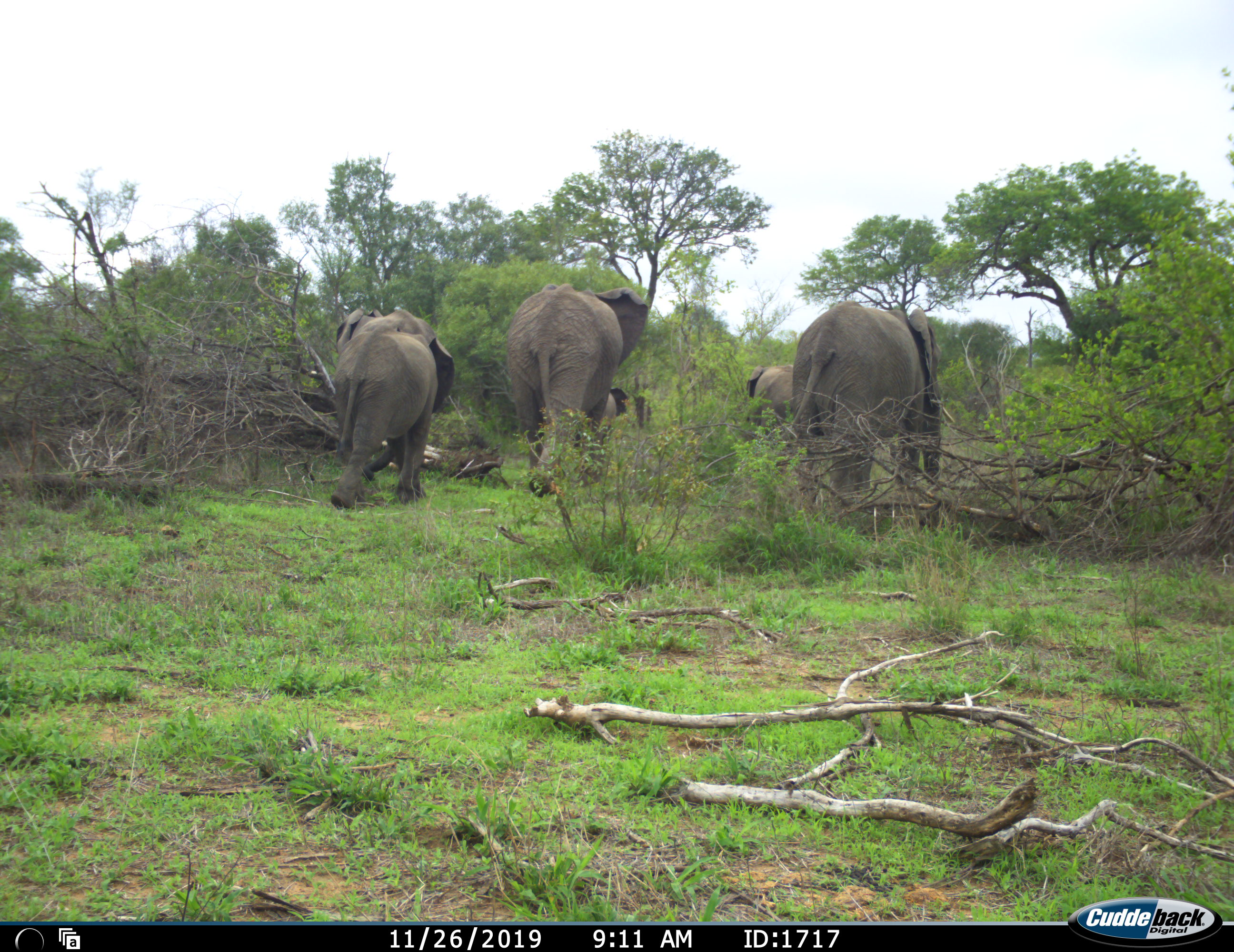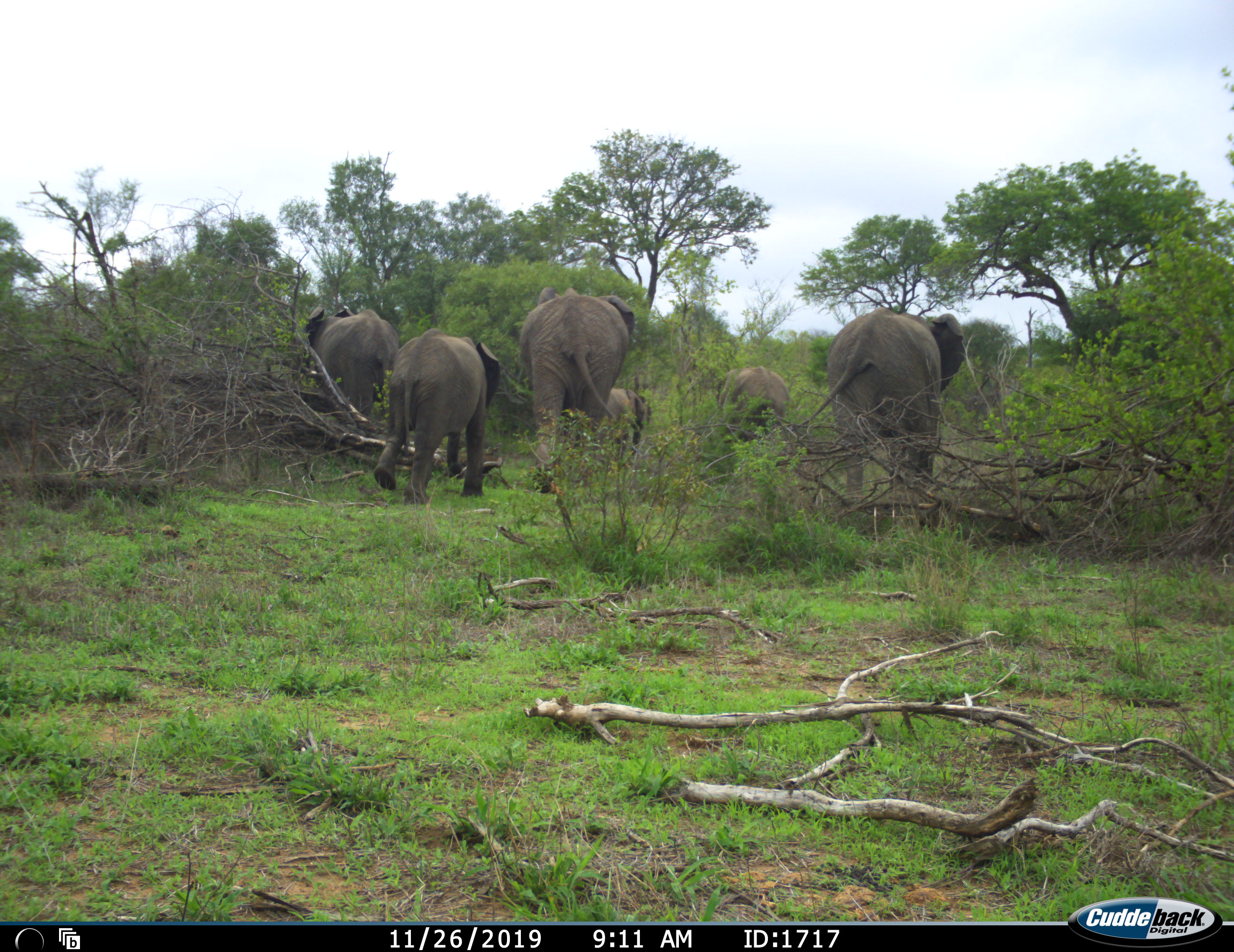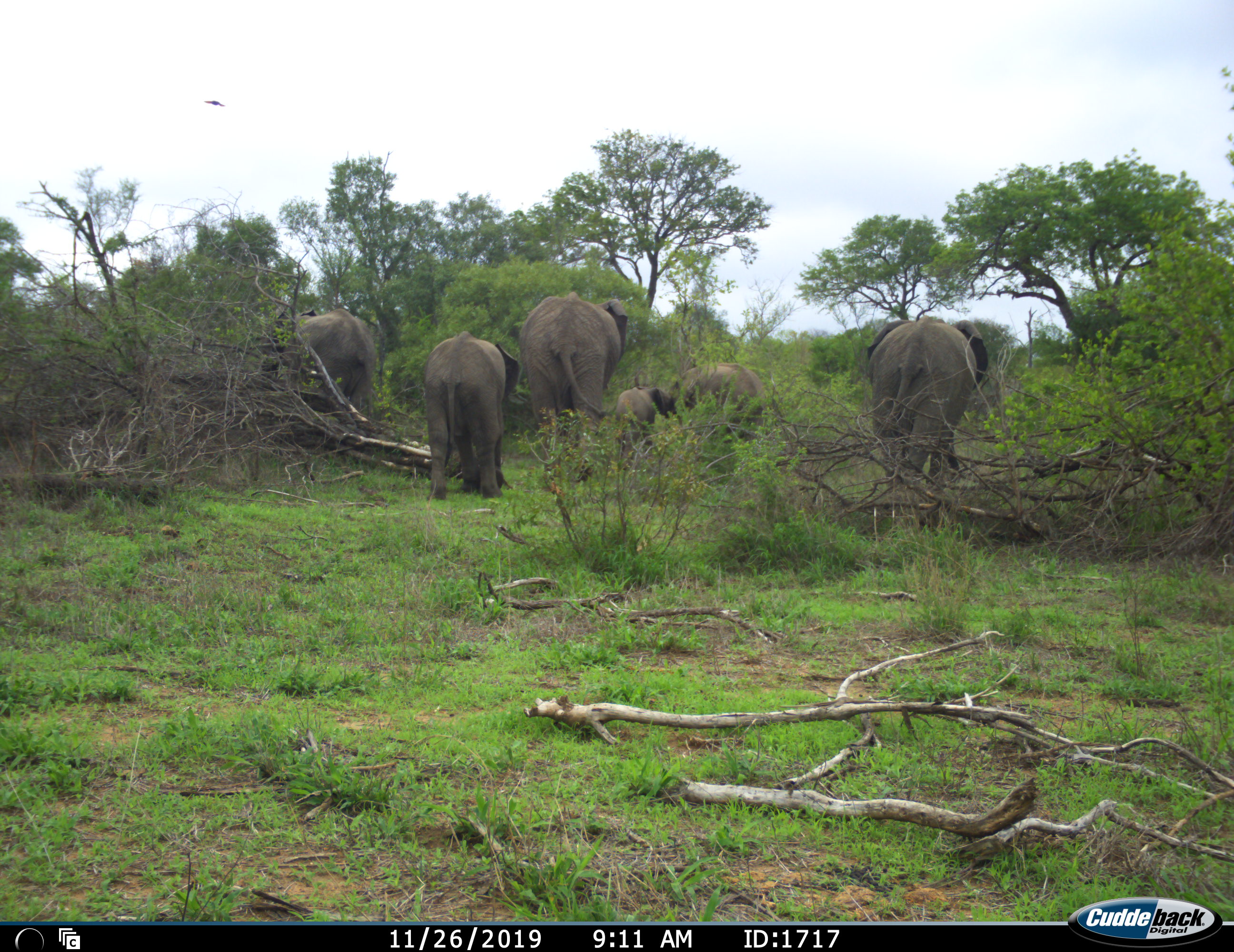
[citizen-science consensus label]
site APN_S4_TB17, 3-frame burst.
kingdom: Animalia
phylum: Chordata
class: Mammalia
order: Proboscidea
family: Elephantidae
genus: Loxodonta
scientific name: Loxodonta africana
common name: african bush elephant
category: elephant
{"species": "elephant (african bush elephant) (Loxodonta africana)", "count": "6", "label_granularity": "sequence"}